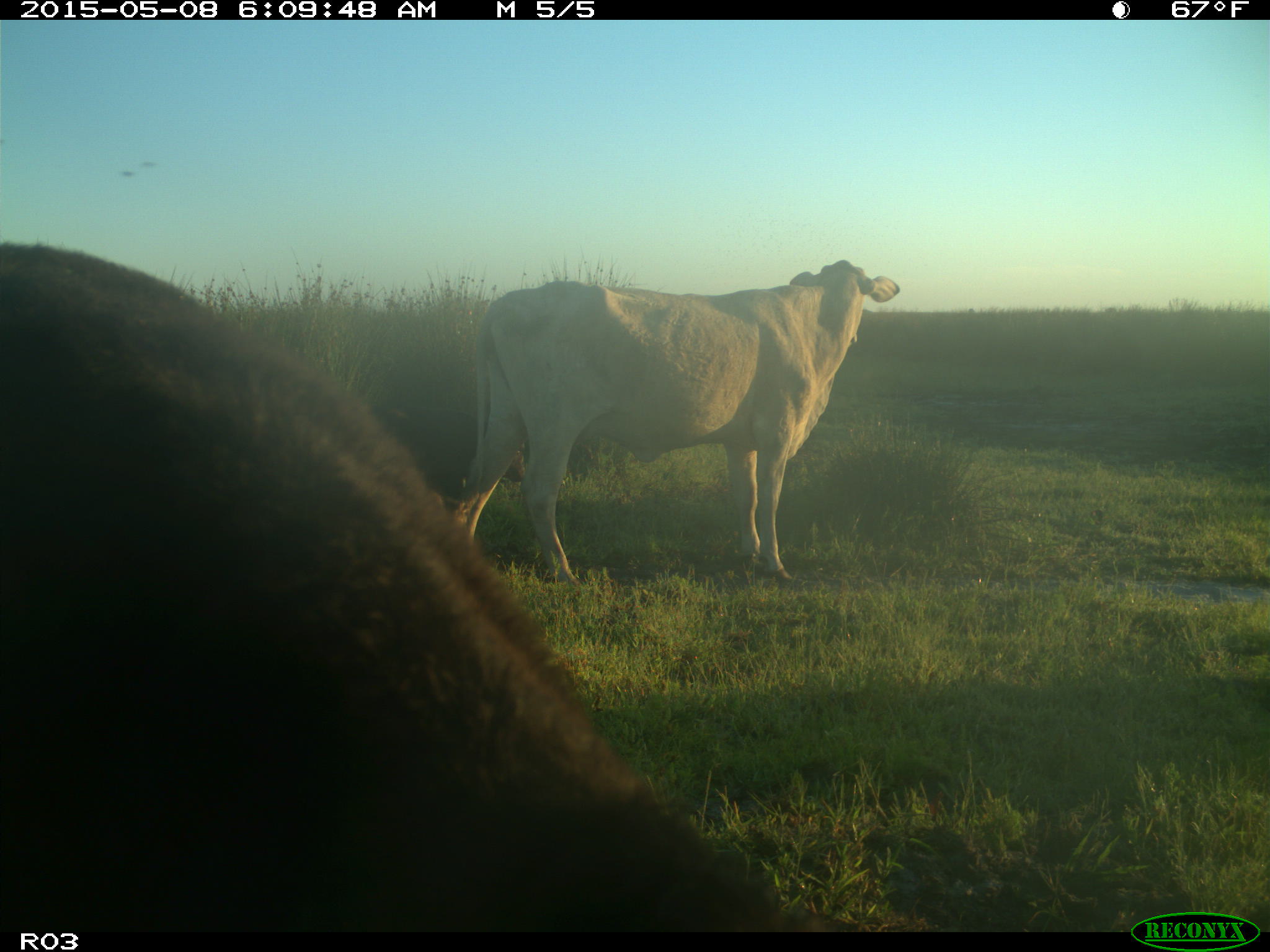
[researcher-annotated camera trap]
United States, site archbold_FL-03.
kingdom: Animalia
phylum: Chordata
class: Mammalia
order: Artiodactyla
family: Bovidae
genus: Bos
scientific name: Bos taurus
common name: domestic cow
Bos taurus (domestic cow).